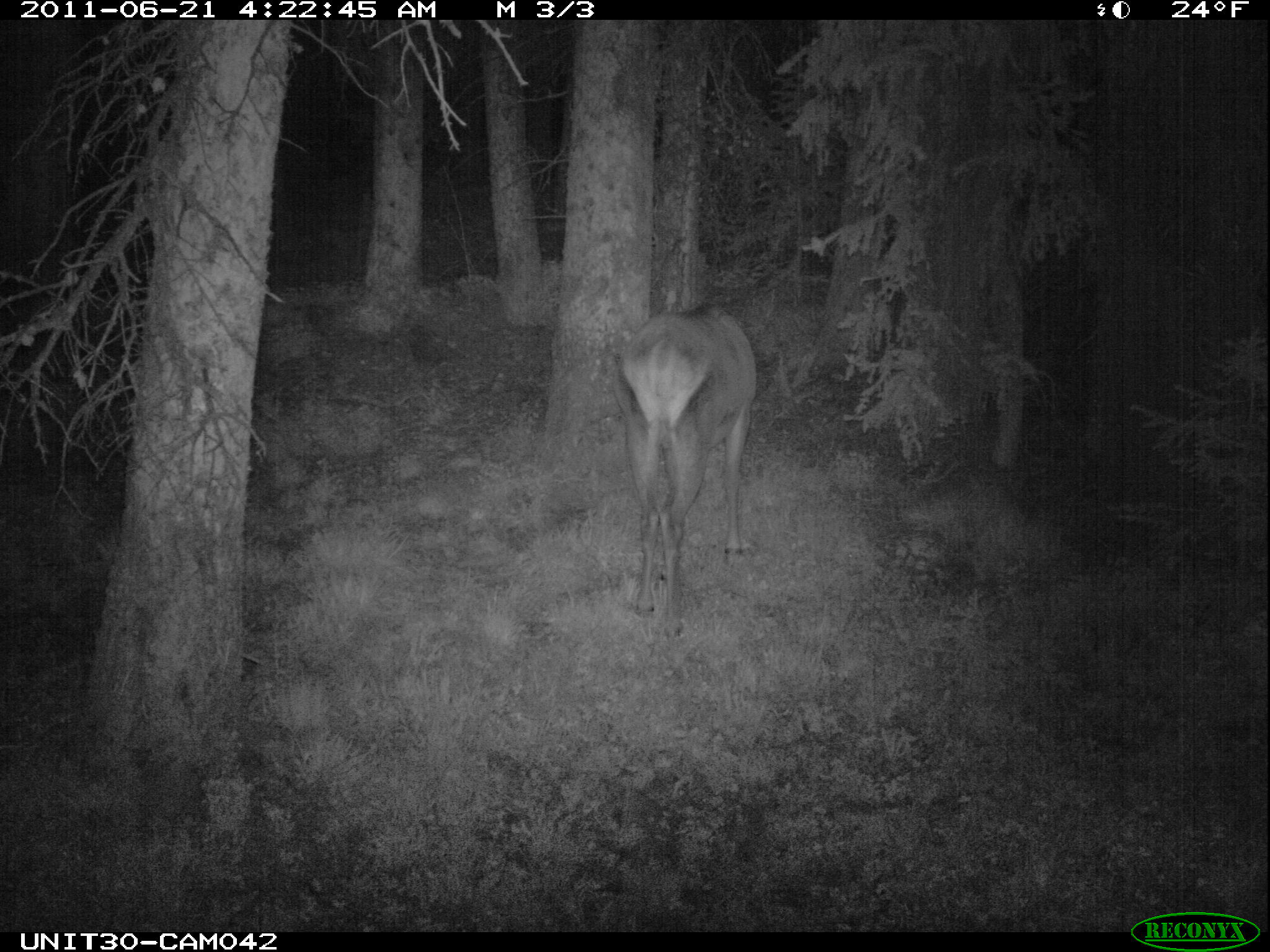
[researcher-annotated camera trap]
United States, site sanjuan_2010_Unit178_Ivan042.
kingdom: Animalia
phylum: Chordata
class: Mammalia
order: Artiodactyla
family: Cervidae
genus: Cervus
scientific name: Cervus elaphus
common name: red deer